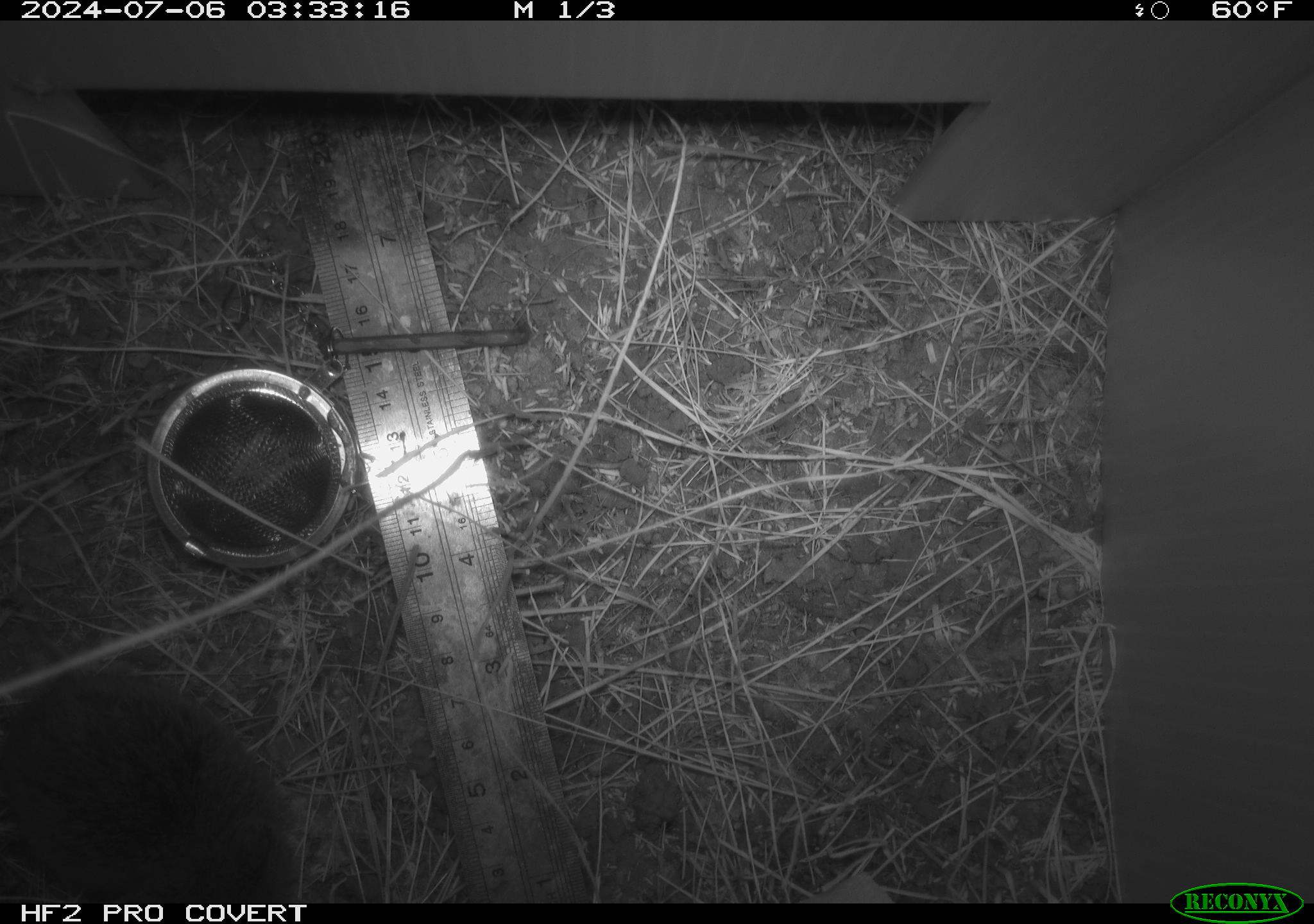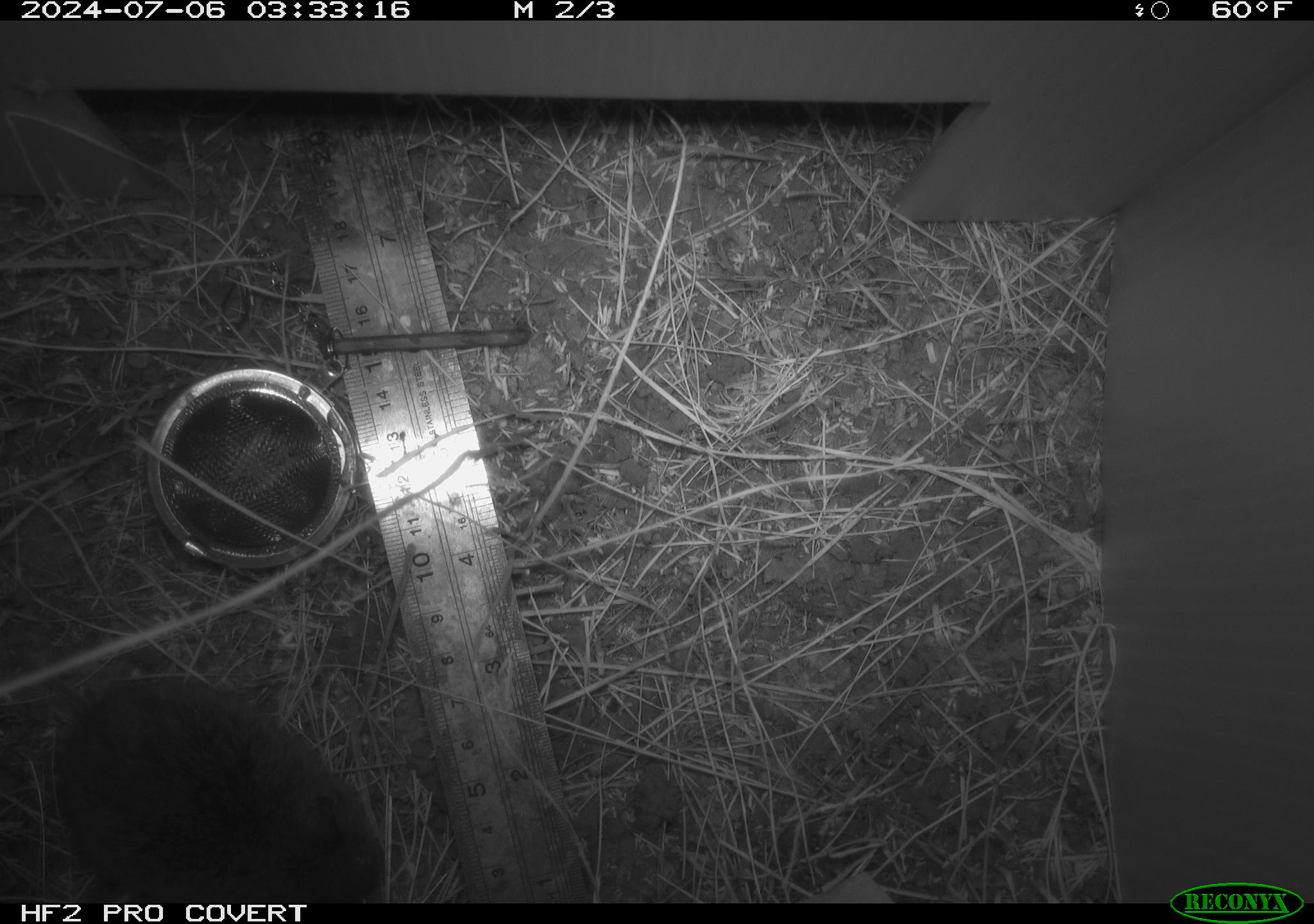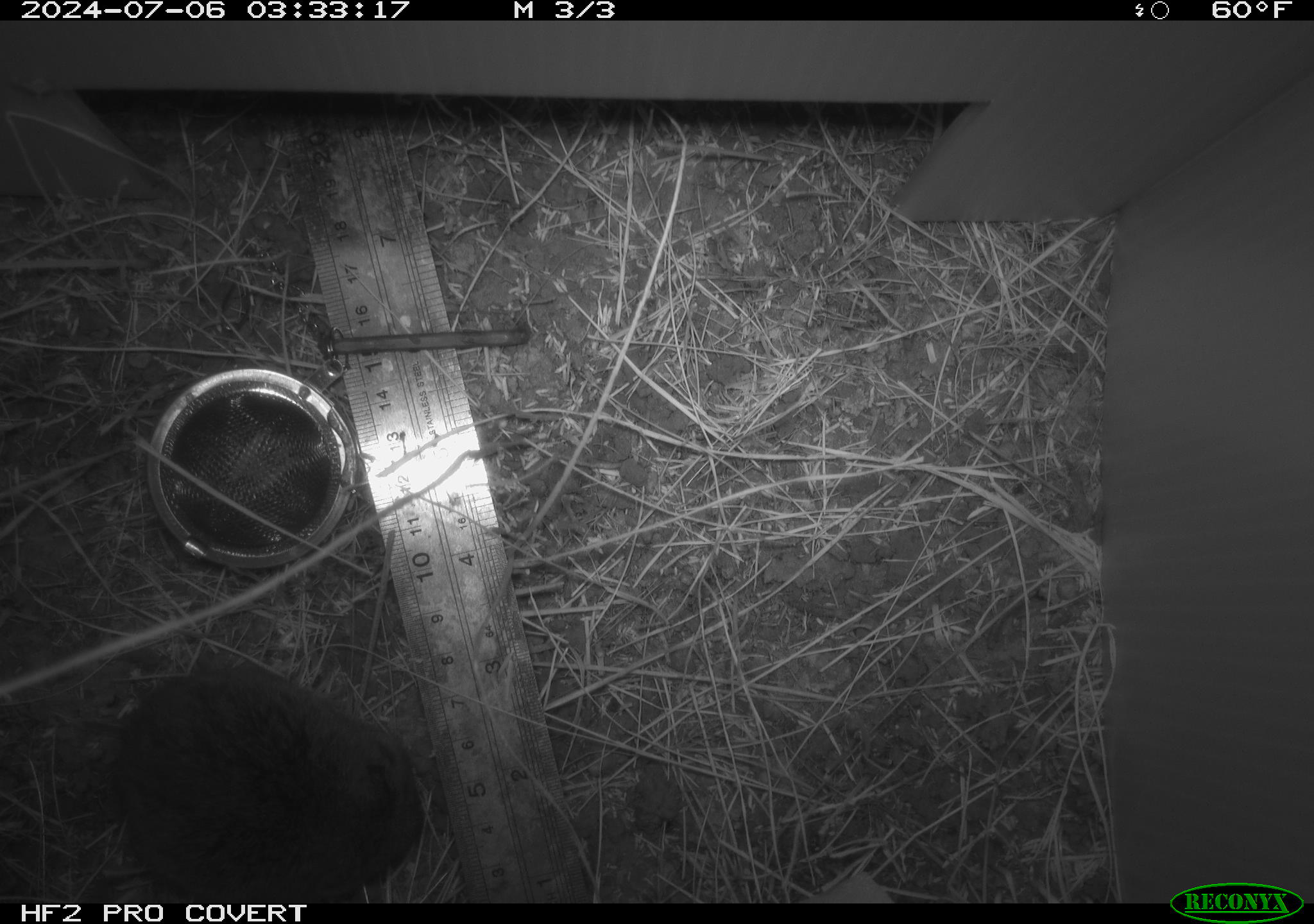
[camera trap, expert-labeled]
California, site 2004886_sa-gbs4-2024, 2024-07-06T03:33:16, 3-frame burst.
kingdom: Animalia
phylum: Chordata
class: Mammalia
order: Rodentia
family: Cricetidae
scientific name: Arvicolinae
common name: voles, lemmings, and muskrats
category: arvicolinae subfamily